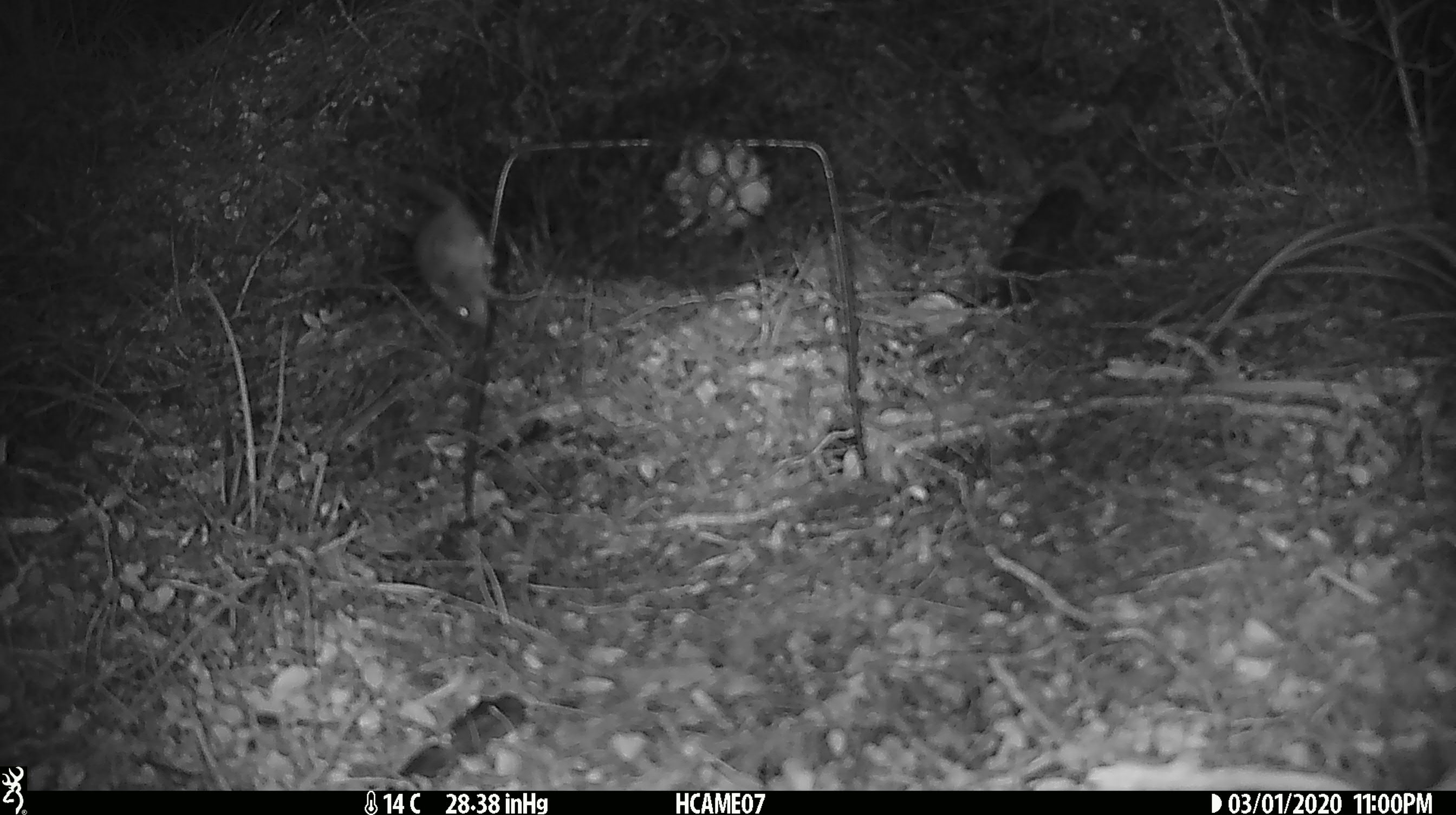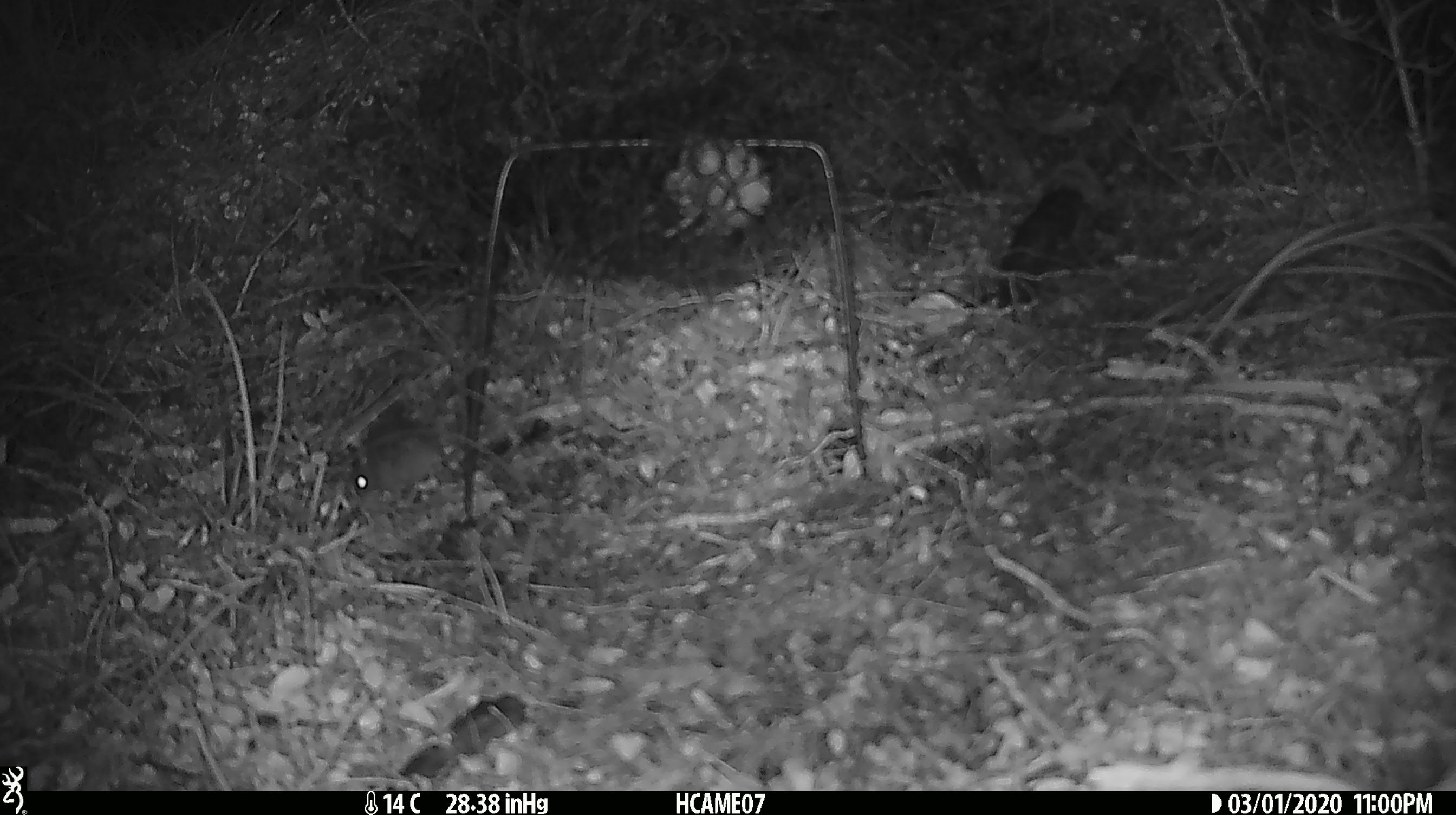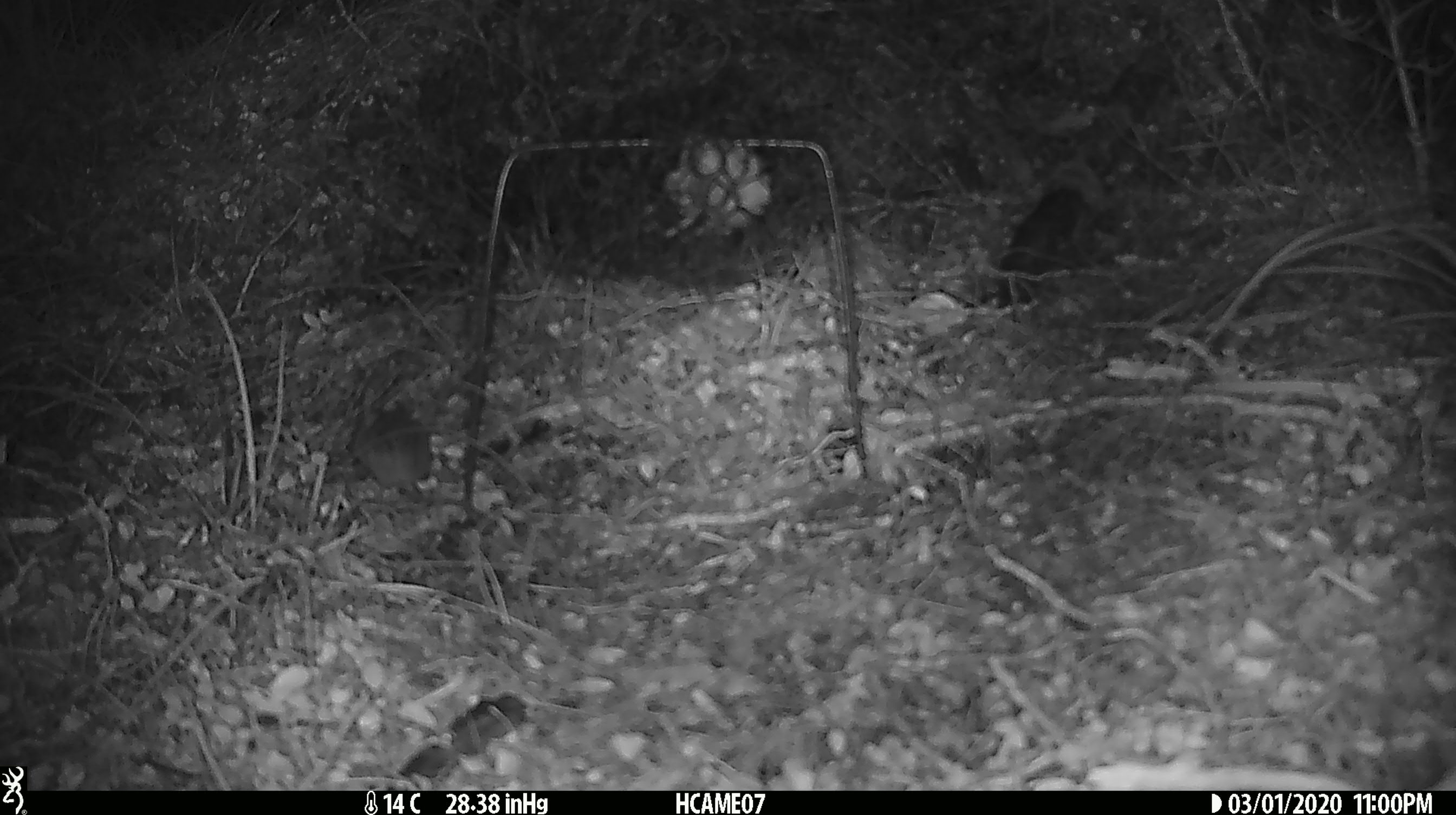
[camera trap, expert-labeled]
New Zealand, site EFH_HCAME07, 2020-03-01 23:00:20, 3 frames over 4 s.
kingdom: Animalia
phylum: Chordata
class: Mammalia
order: Rodentia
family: Muridae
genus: Mus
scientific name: Mus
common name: mouse